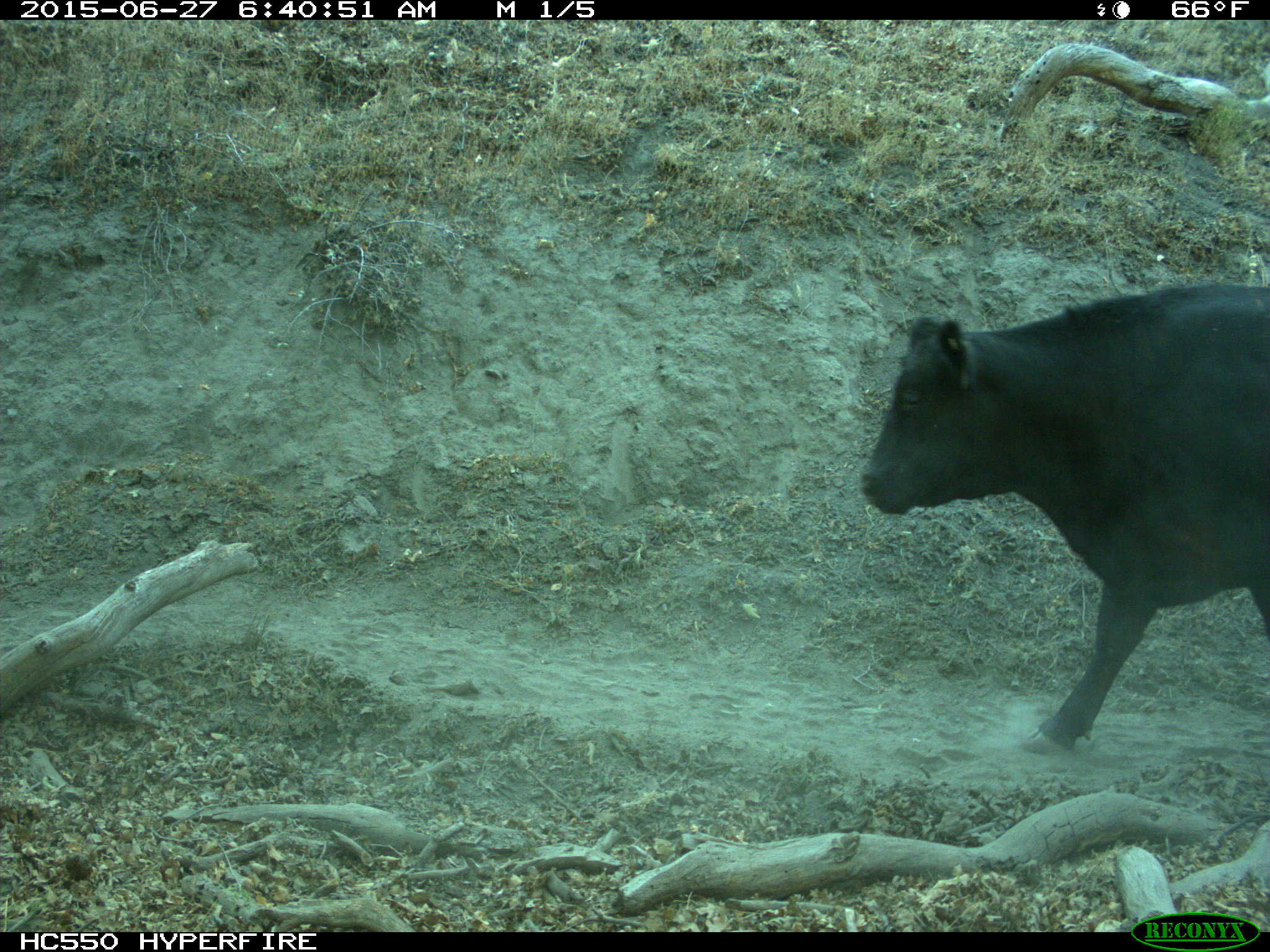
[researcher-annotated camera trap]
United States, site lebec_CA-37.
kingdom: Animalia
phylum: Chordata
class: Mammalia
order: Artiodactyla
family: Bovidae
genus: Bos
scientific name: Bos taurus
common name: domestic cow